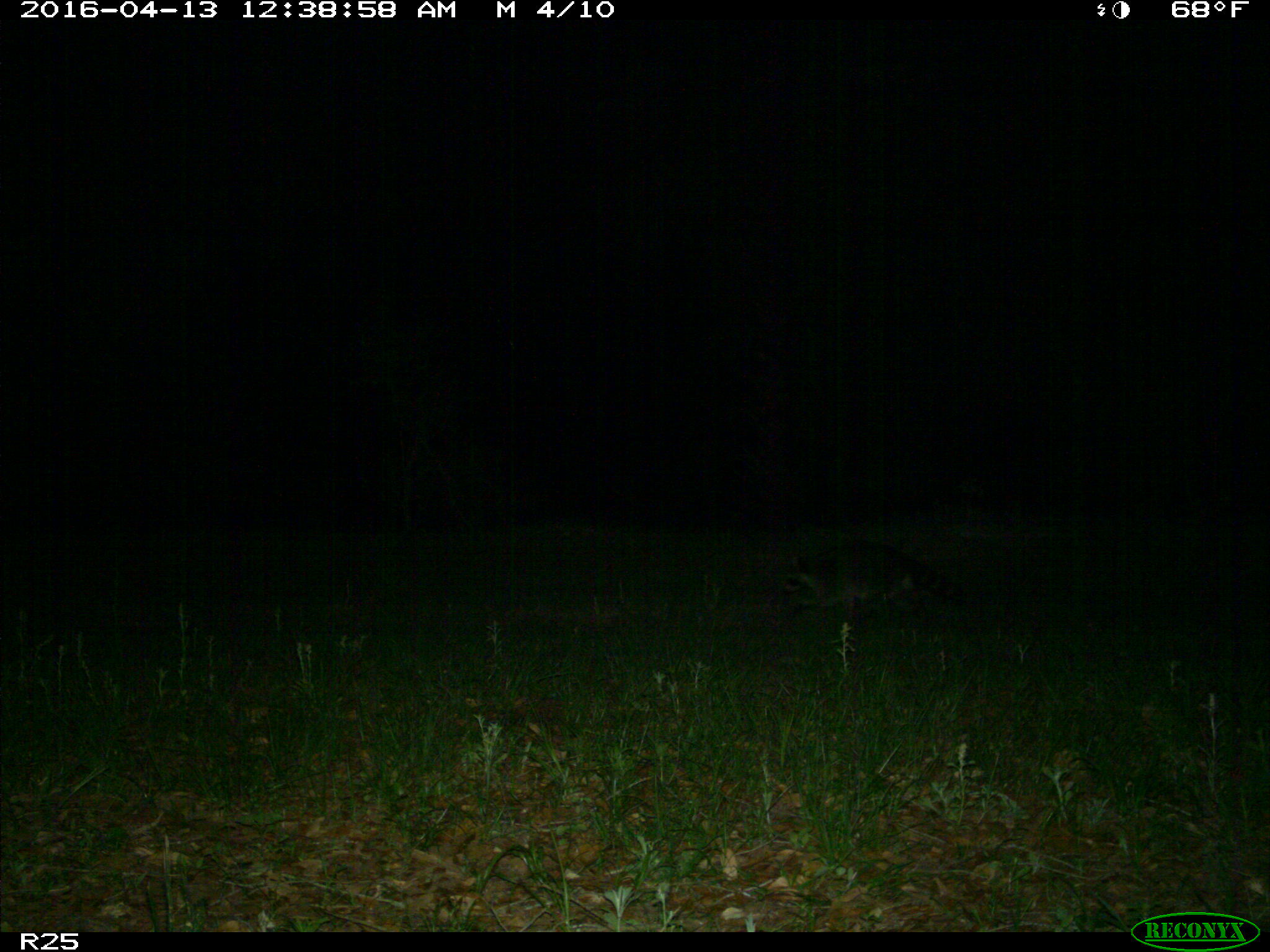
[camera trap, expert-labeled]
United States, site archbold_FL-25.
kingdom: Animalia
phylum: Chordata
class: Mammalia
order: Carnivora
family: Procyonidae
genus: Procyon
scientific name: Procyon lotor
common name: common raccoon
Procyon lotor (common raccoon).